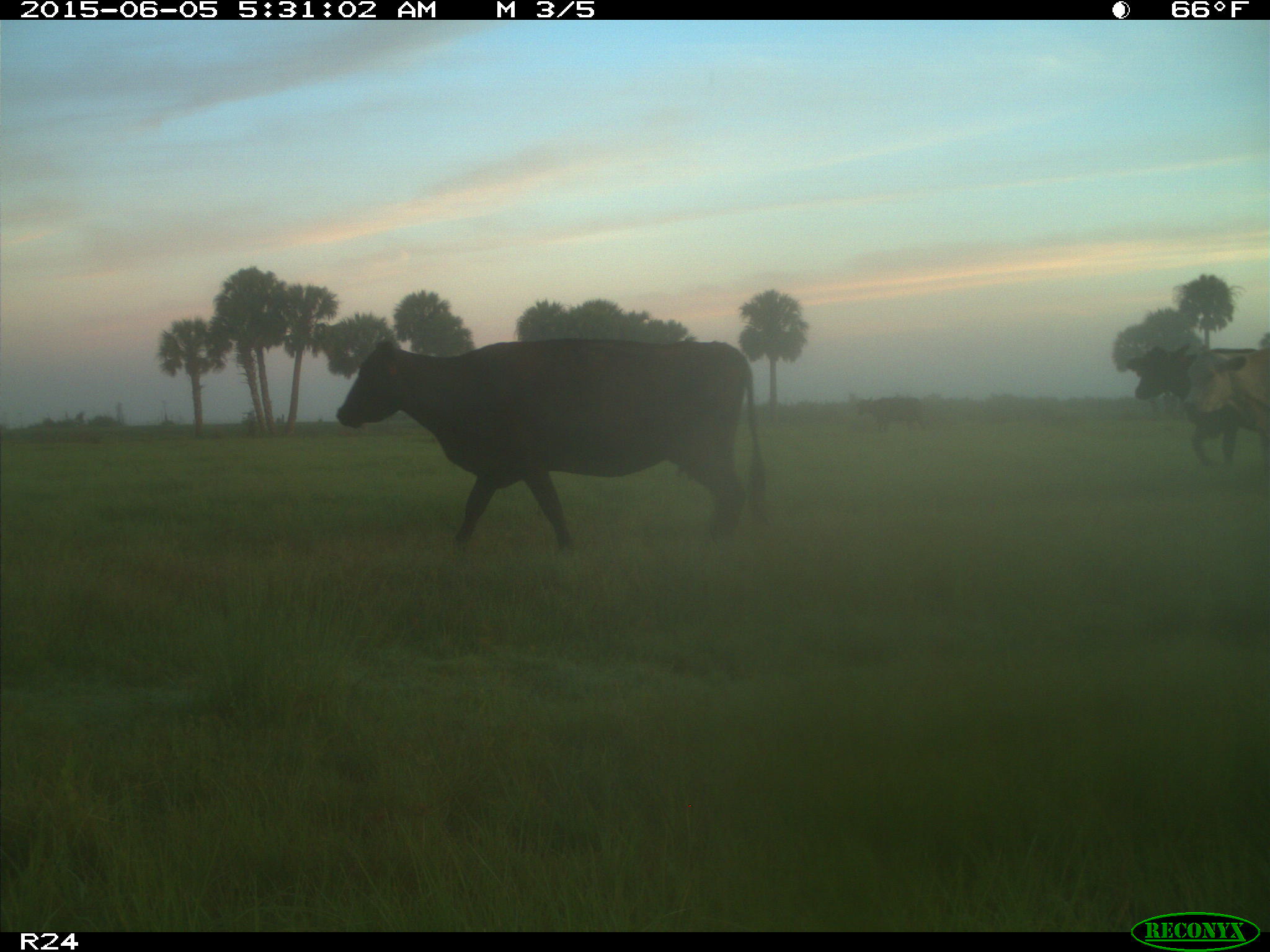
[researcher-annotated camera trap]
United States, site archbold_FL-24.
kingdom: Animalia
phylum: Chordata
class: Mammalia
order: Artiodactyla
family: Bovidae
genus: Bos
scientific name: Bos taurus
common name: domestic cow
Bos taurus (domestic cow).